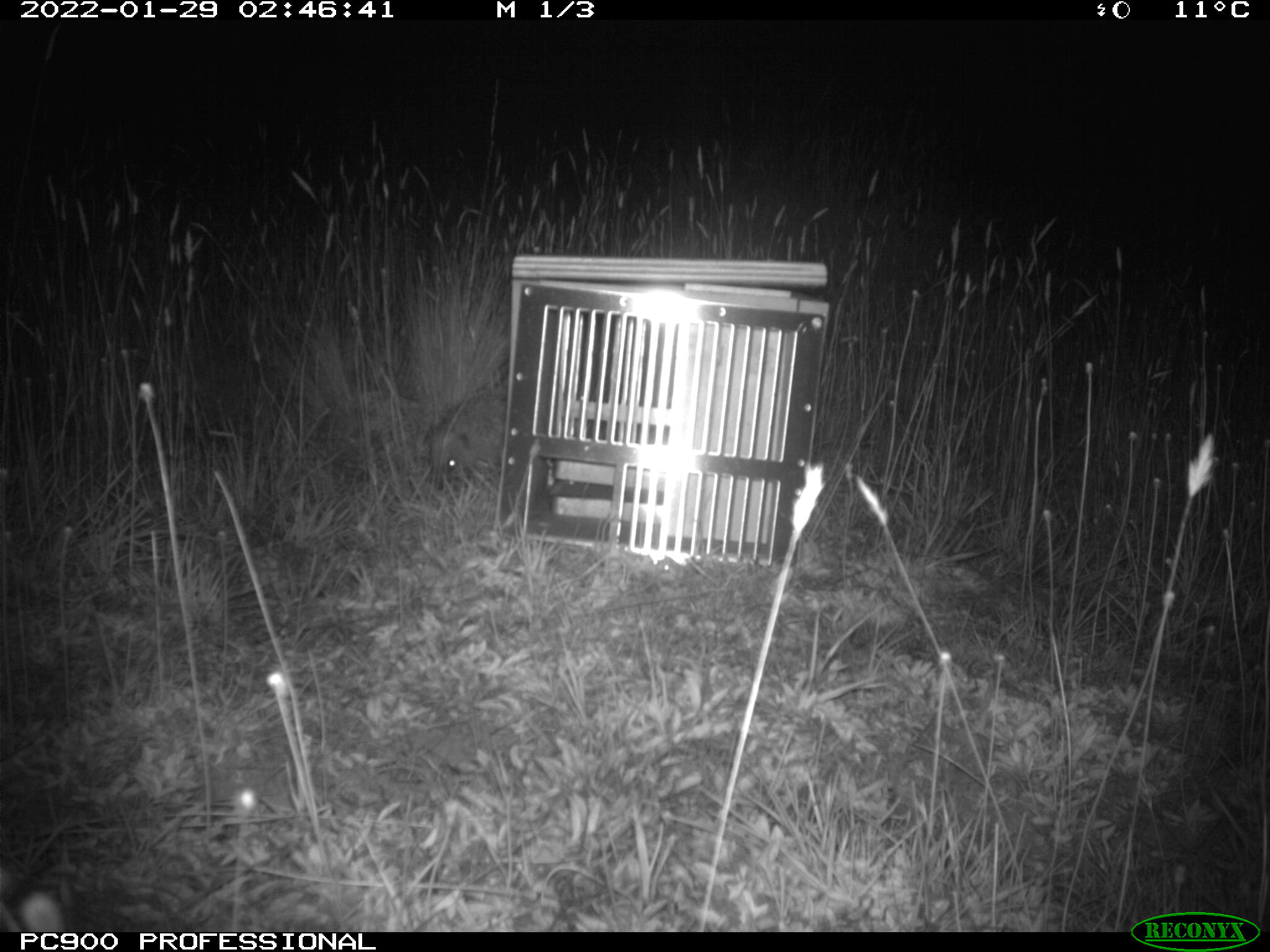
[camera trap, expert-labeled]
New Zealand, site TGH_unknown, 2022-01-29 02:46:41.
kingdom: Animalia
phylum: Chordata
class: Mammalia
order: Eulipotyphla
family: Erinaceidae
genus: Erinaceus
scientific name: Erinaceus europaeus europaeus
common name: european hedgehog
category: hedgehog